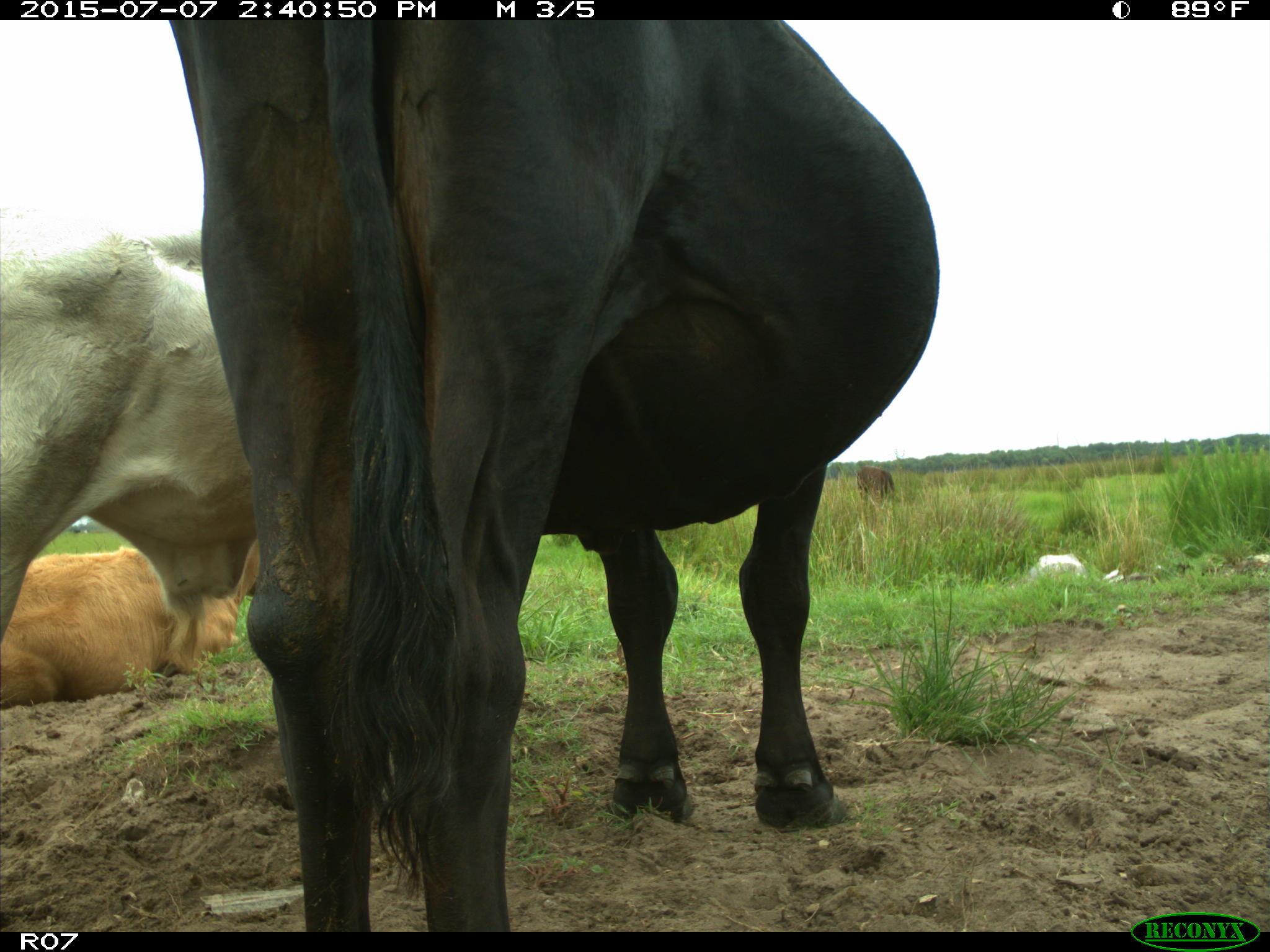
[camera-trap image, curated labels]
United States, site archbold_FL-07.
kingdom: Animalia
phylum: Chordata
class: Mammalia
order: Artiodactyla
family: Bovidae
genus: Bos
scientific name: Bos taurus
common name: domestic cow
Bos taurus (domestic cow).